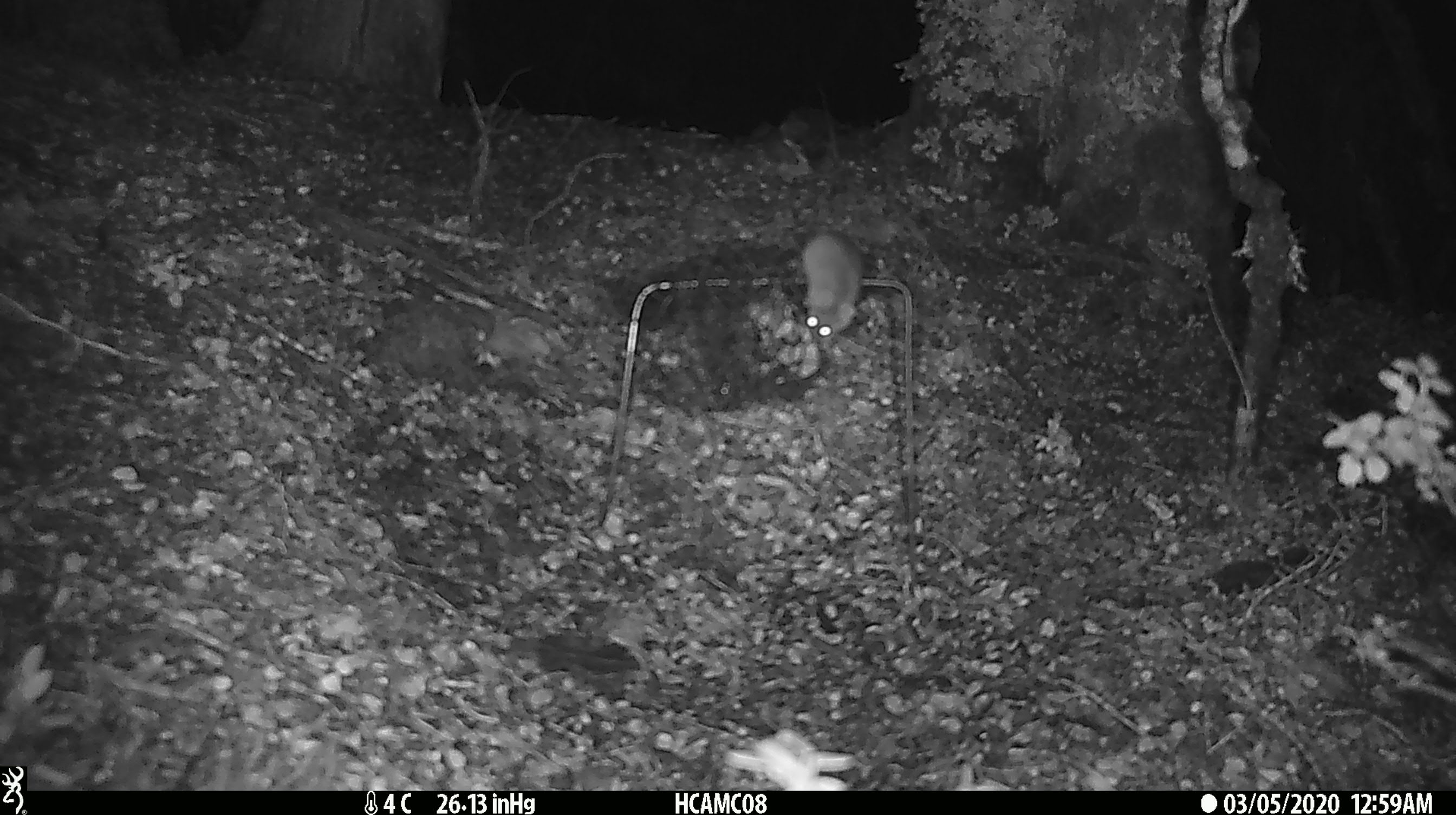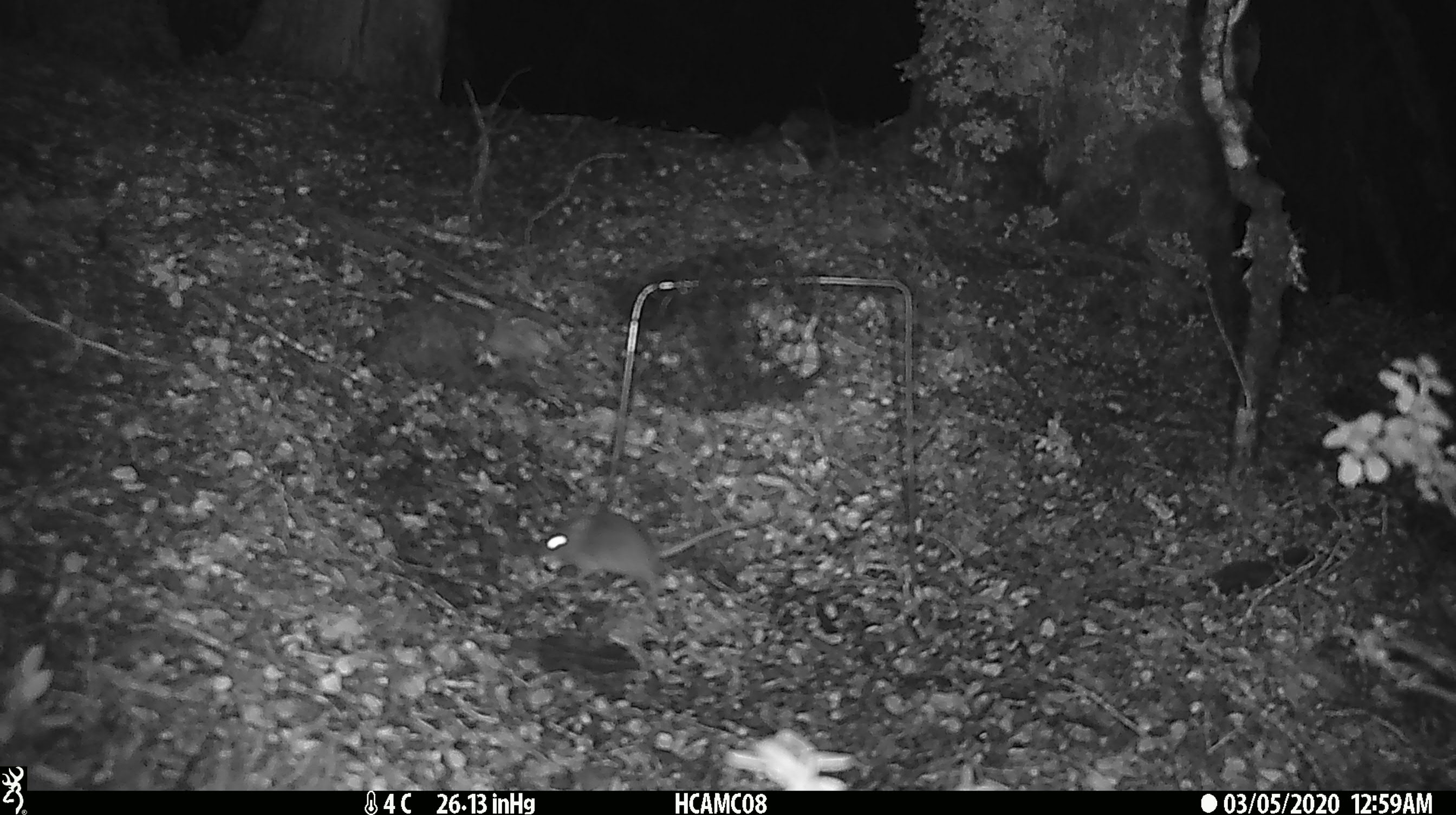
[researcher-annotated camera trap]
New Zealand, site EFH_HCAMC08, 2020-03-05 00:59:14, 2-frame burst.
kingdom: Animalia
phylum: Chordata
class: Mammalia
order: Rodentia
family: Muridae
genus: Mus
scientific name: Mus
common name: mouse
Mouse (Mus).